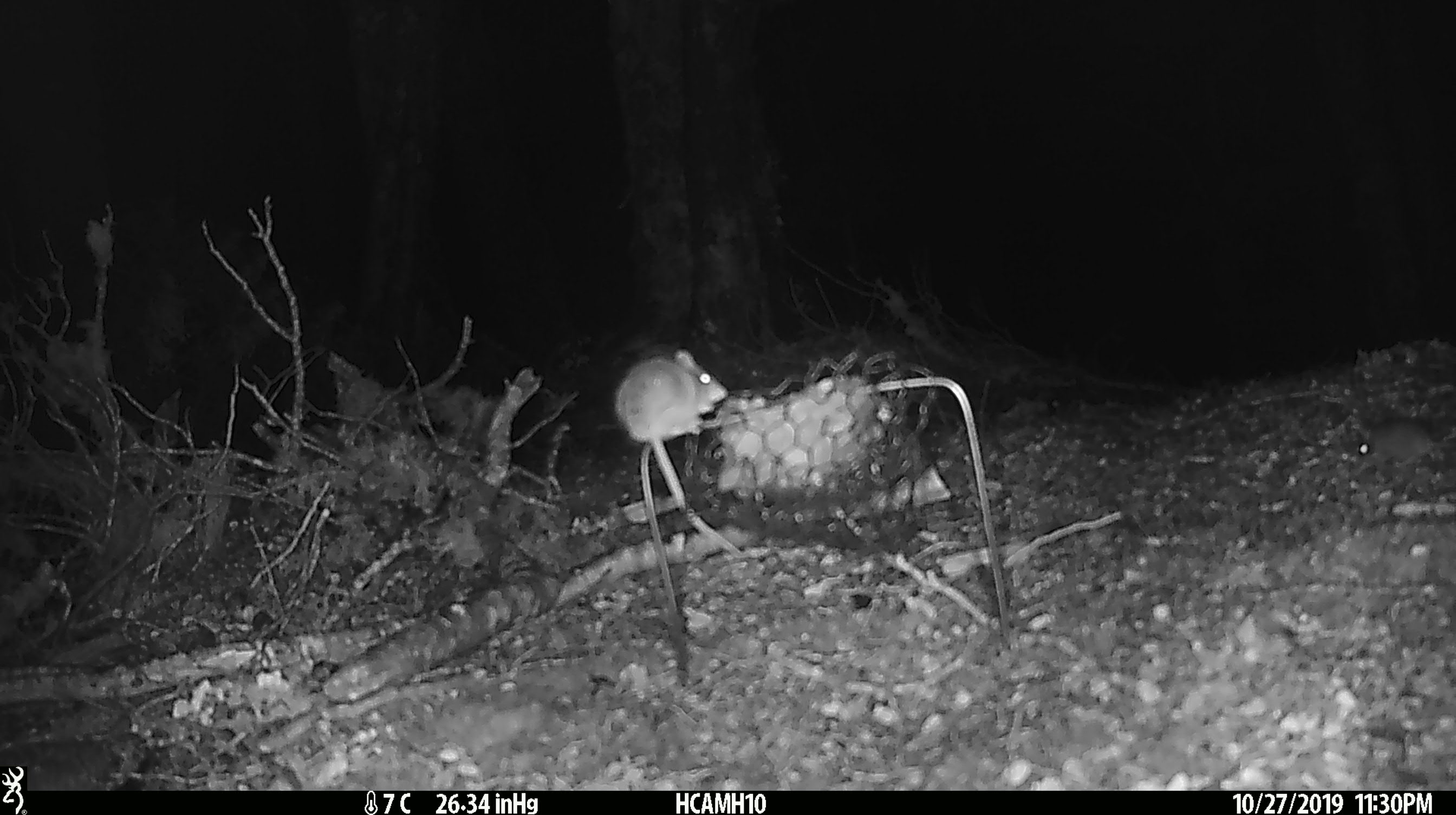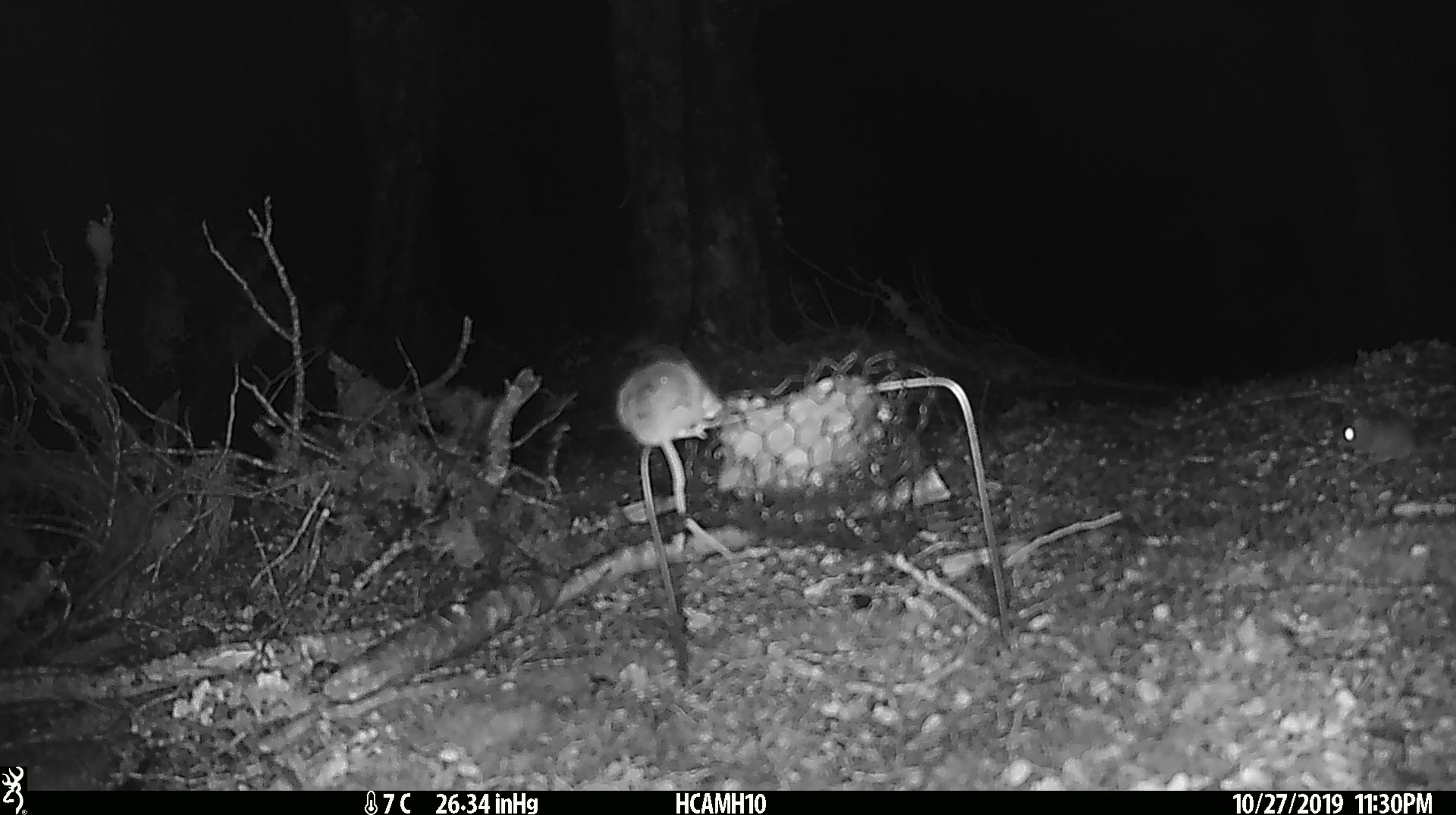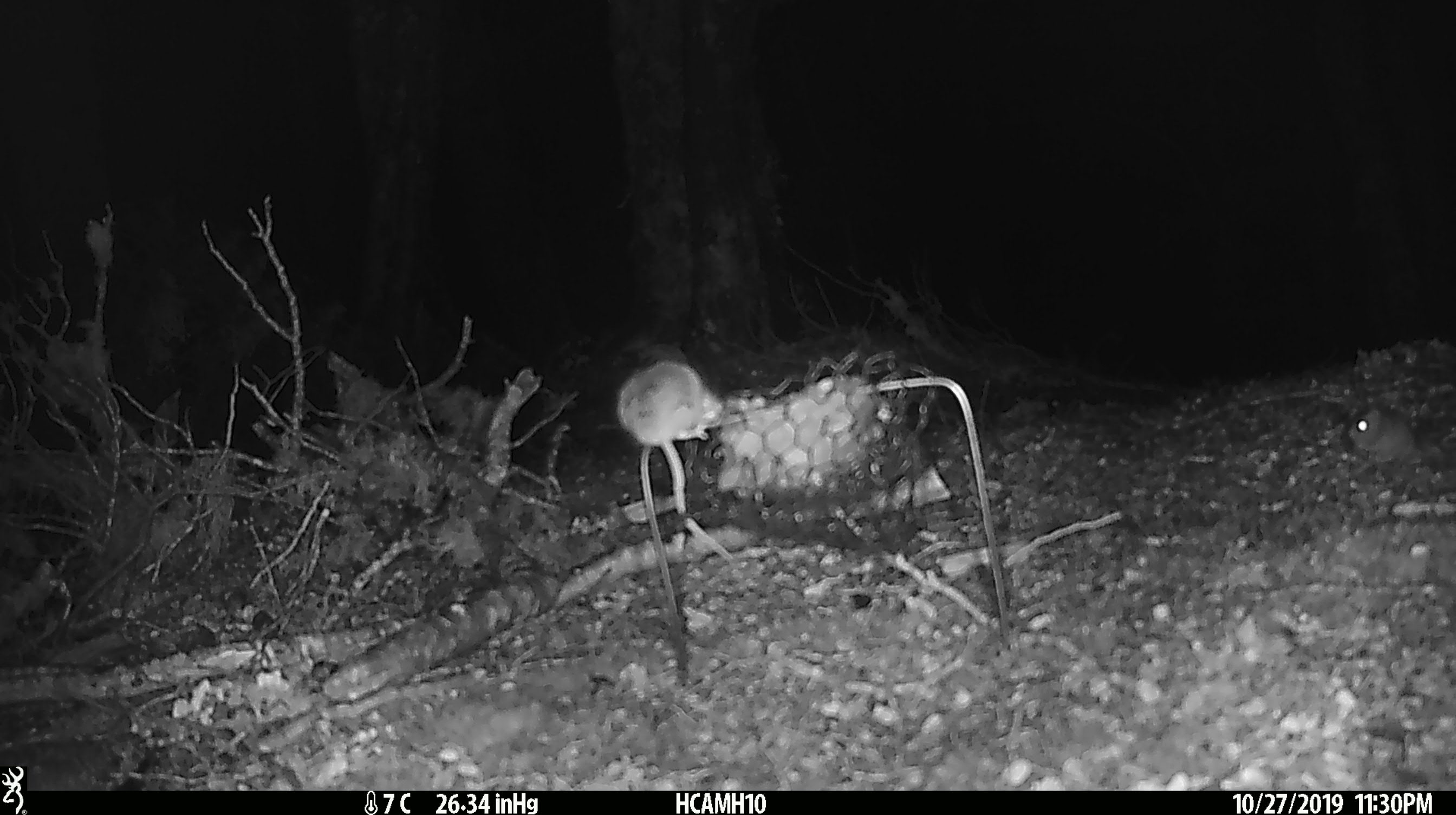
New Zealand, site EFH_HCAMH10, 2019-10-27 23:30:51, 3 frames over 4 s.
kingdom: Animalia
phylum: Chordata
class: Mammalia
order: Rodentia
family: Muridae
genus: Mus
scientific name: Mus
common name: mouse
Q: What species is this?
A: Mouse (Mus).